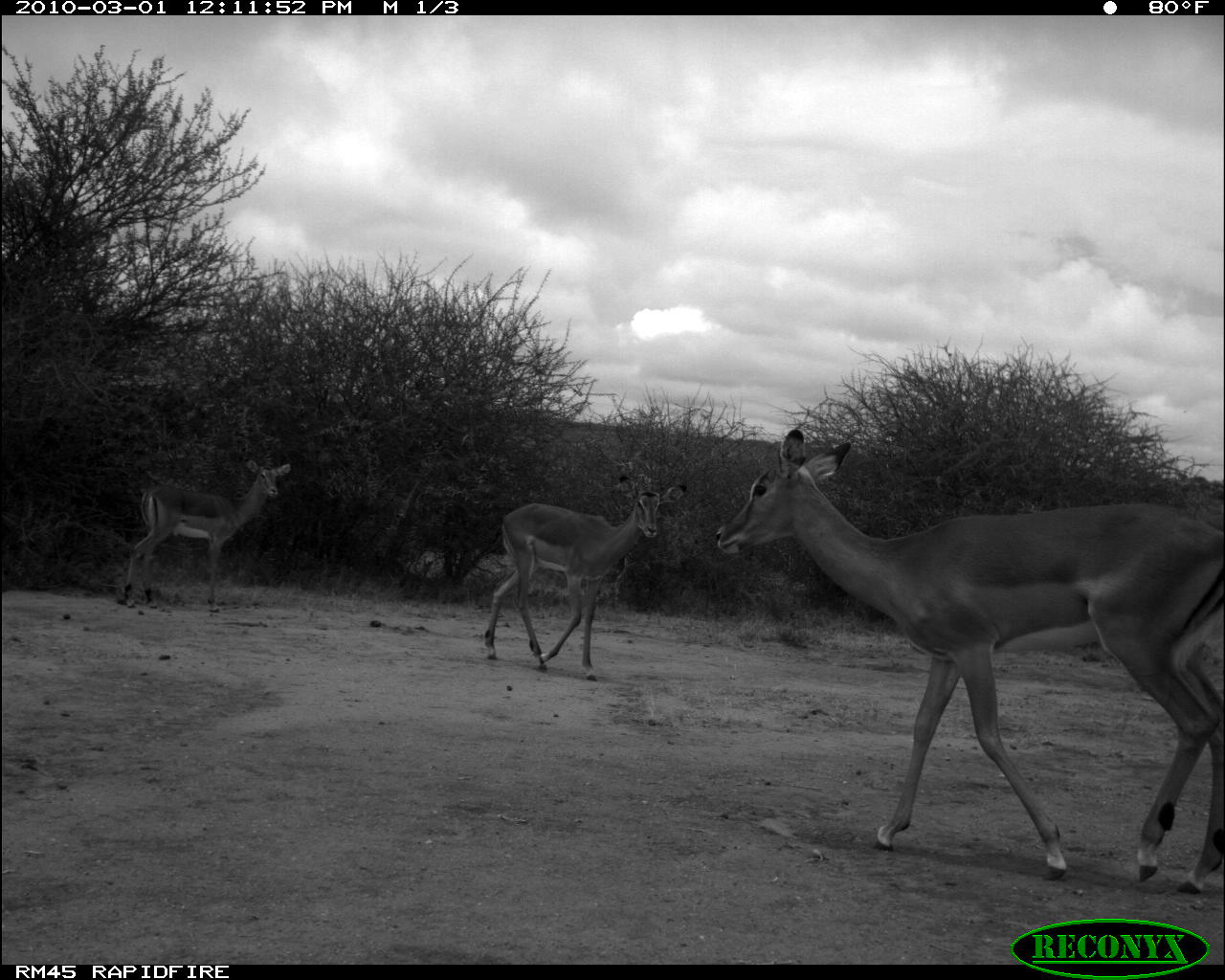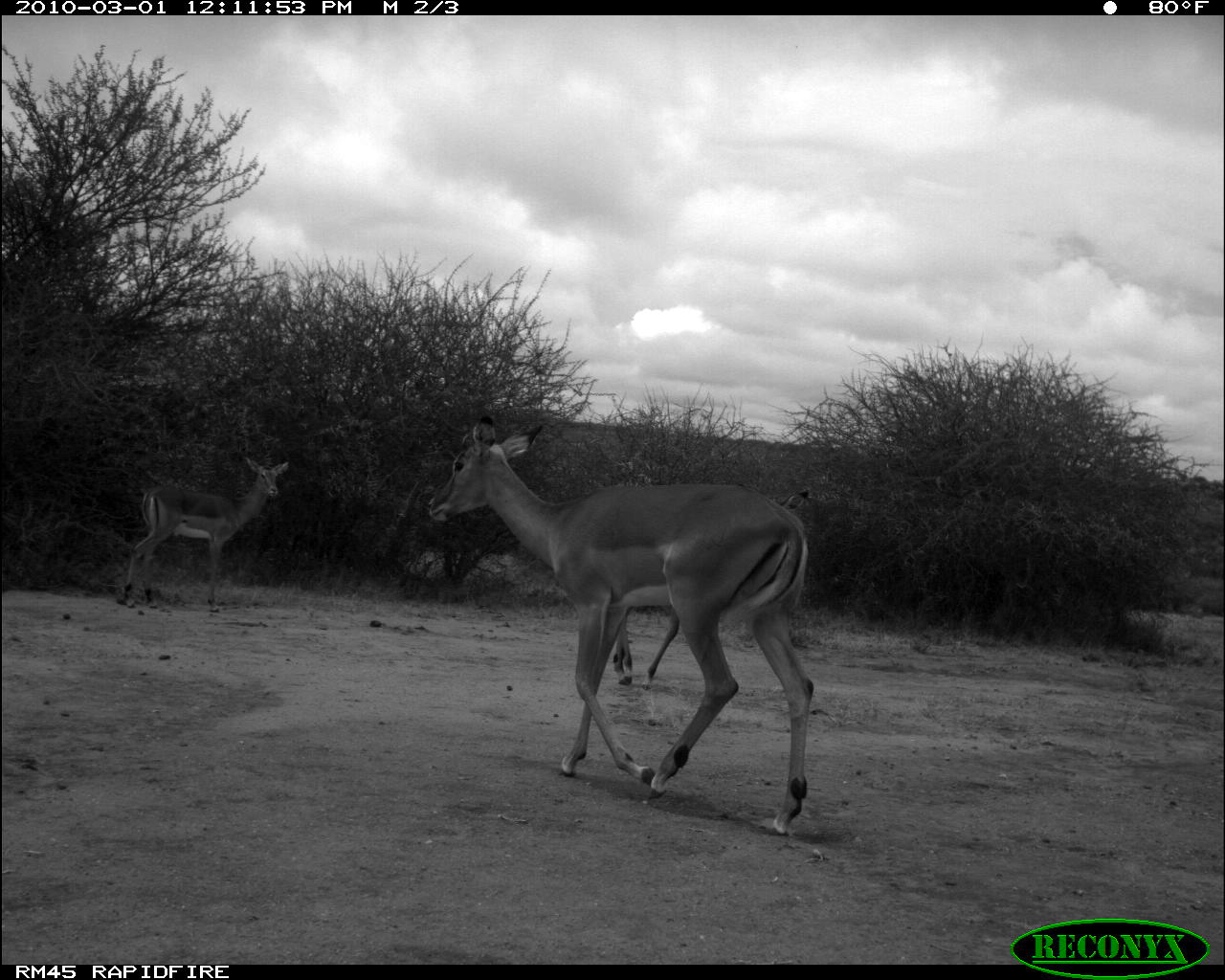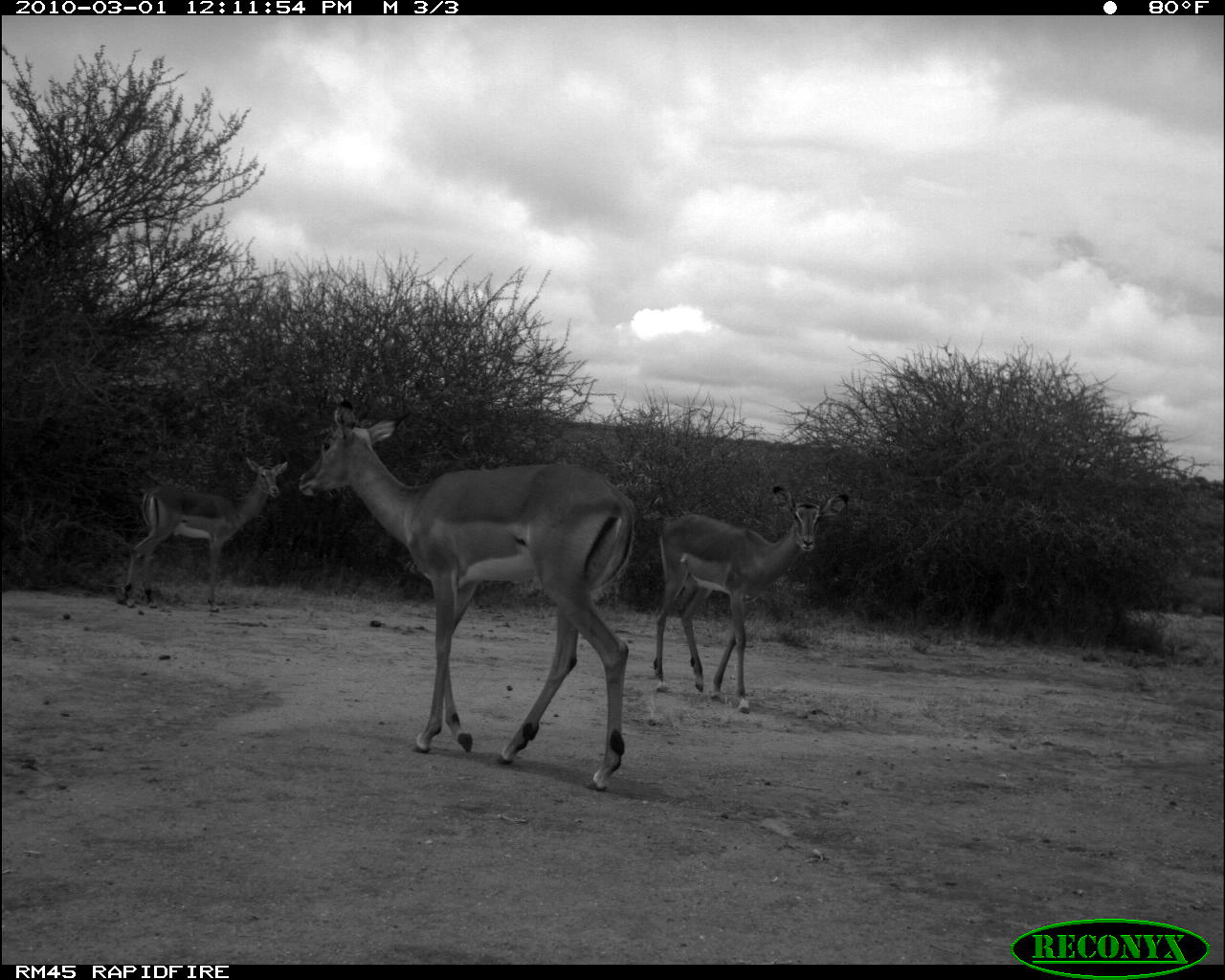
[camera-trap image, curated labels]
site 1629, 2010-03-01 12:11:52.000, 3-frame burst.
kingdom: Animalia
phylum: Chordata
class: Mammalia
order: Artiodactyla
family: Bovidae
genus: Aepyceros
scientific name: Aepyceros melampus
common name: impala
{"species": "Aepyceros melampus (impala)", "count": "3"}